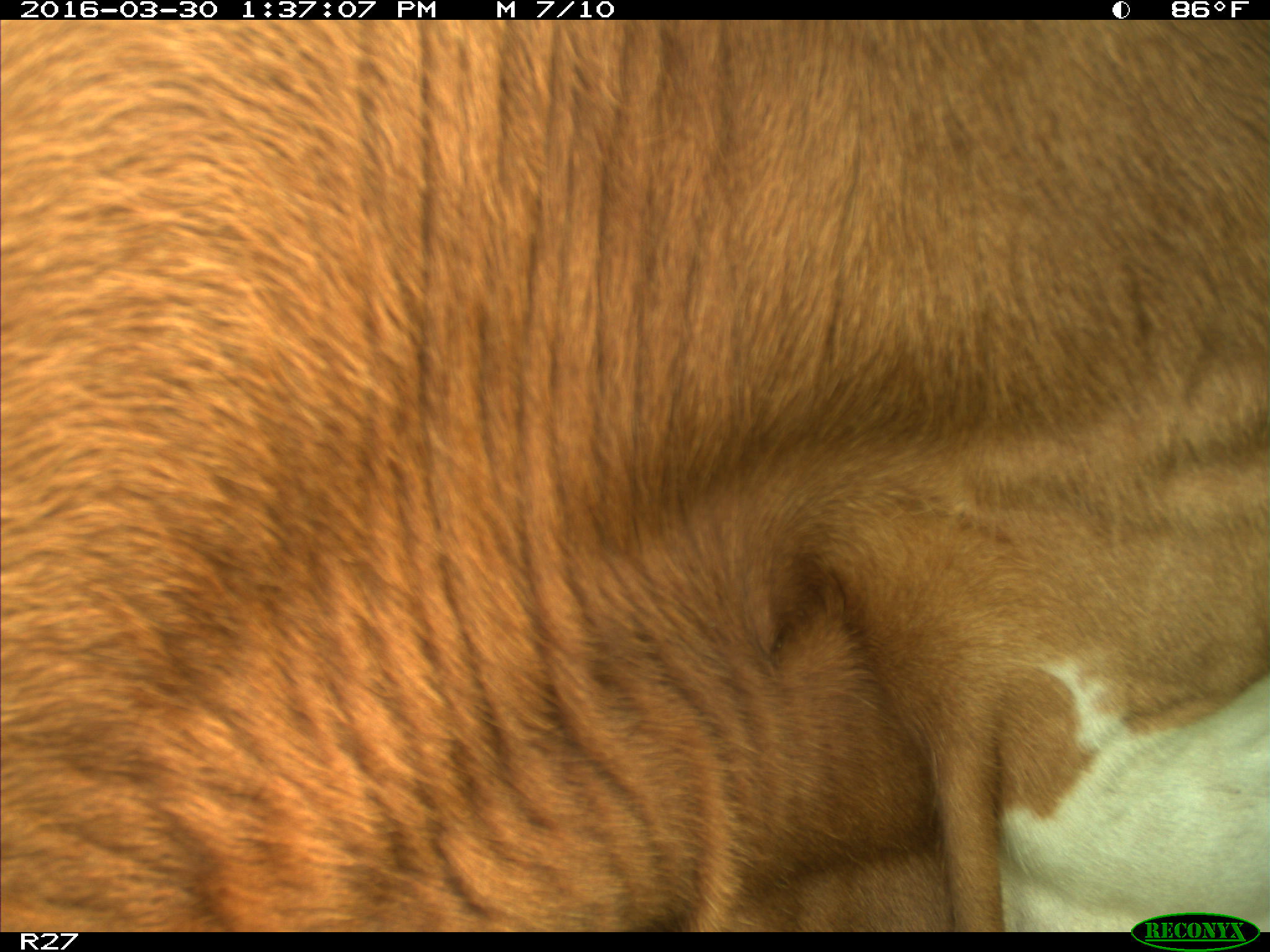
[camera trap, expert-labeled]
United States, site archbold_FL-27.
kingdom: Animalia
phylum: Chordata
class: Mammalia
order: Artiodactyla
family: Bovidae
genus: Bos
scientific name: Bos taurus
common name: domestic cow